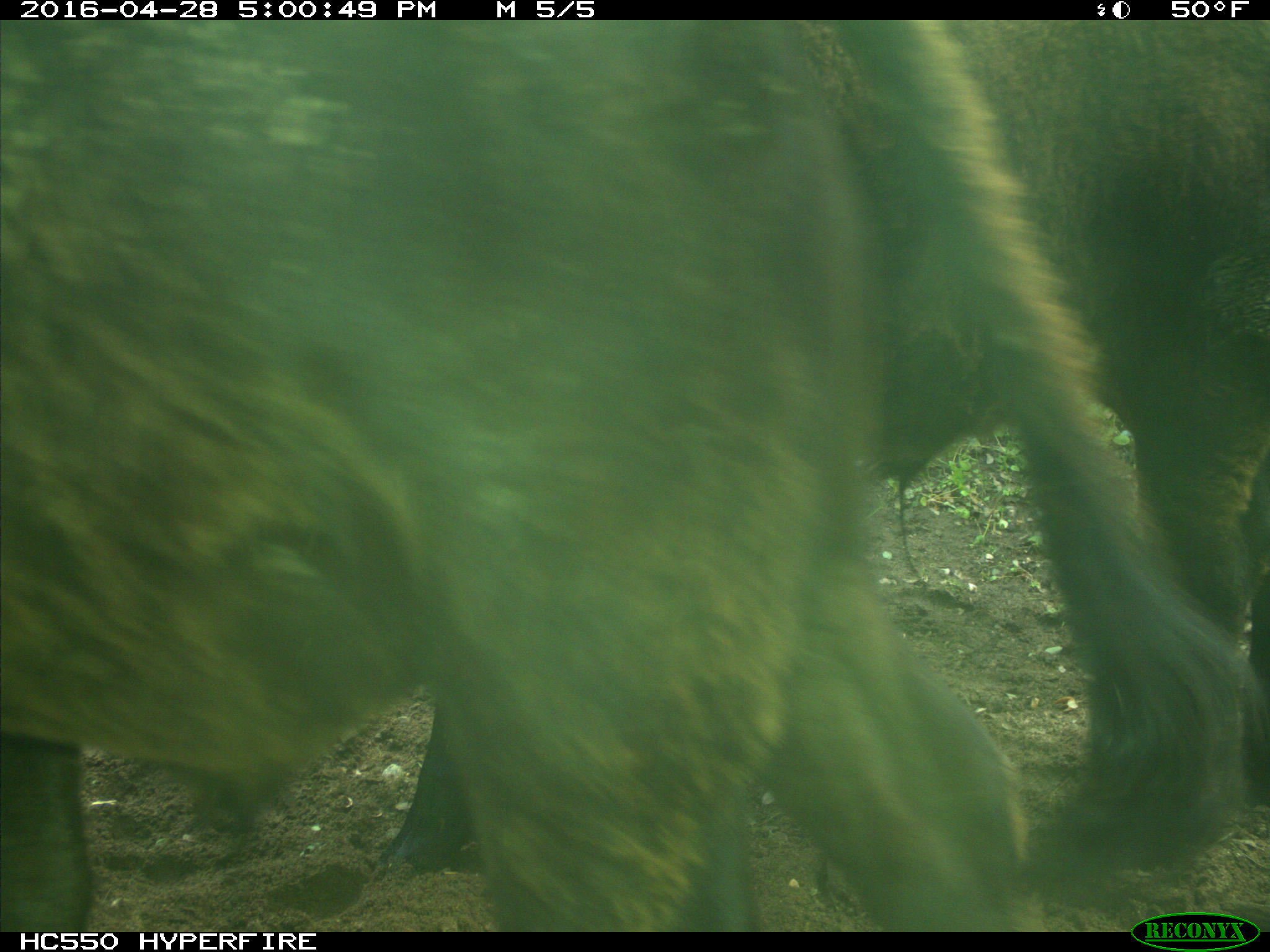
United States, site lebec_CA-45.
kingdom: Animalia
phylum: Chordata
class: Mammalia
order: Artiodactyla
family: Bovidae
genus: Bos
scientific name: Bos taurus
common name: domestic cow